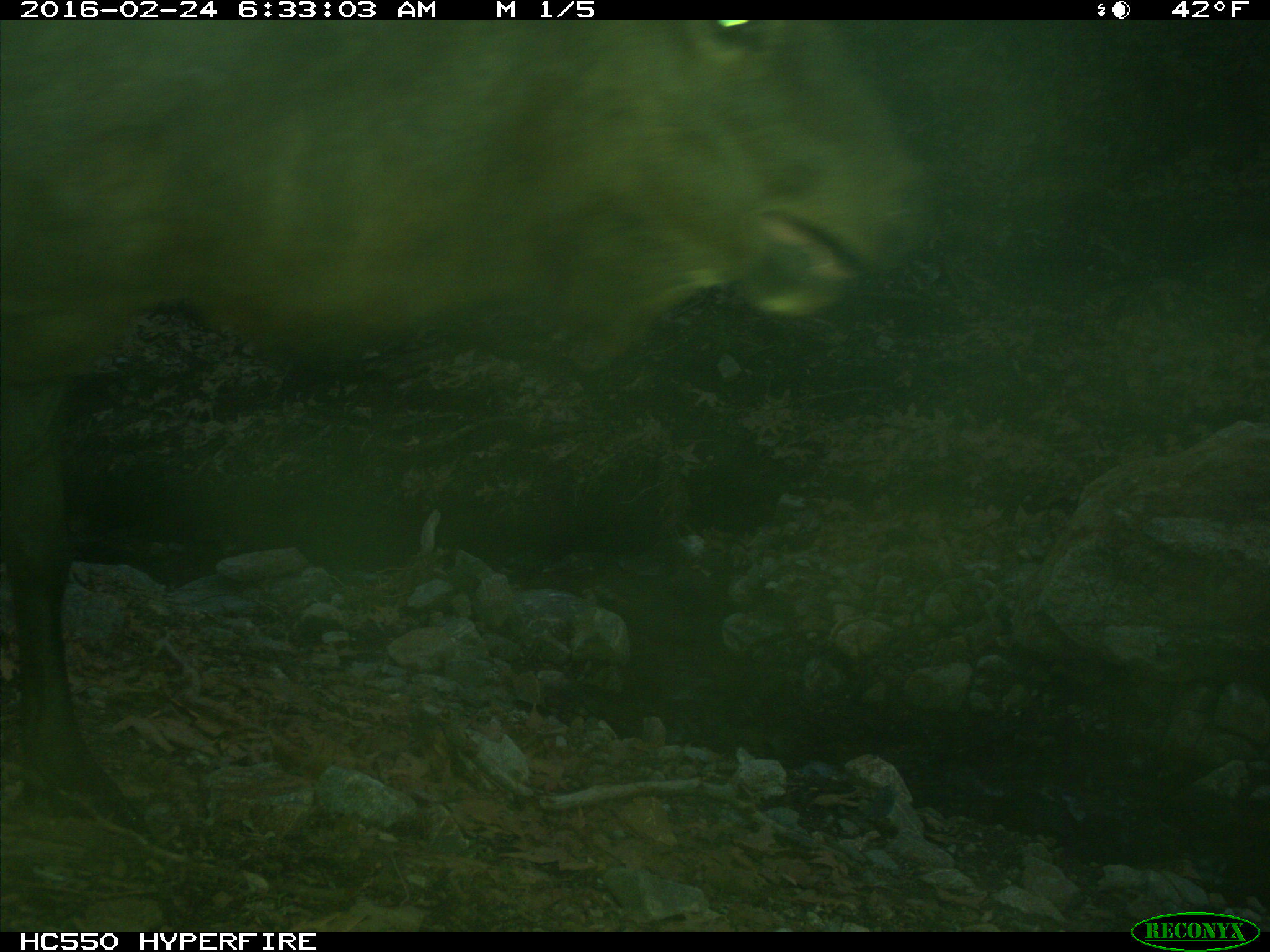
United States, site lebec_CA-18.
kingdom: Animalia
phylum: Chordata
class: Mammalia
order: Artiodactyla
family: Cervidae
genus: Cervus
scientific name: Cervus canadensis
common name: elk